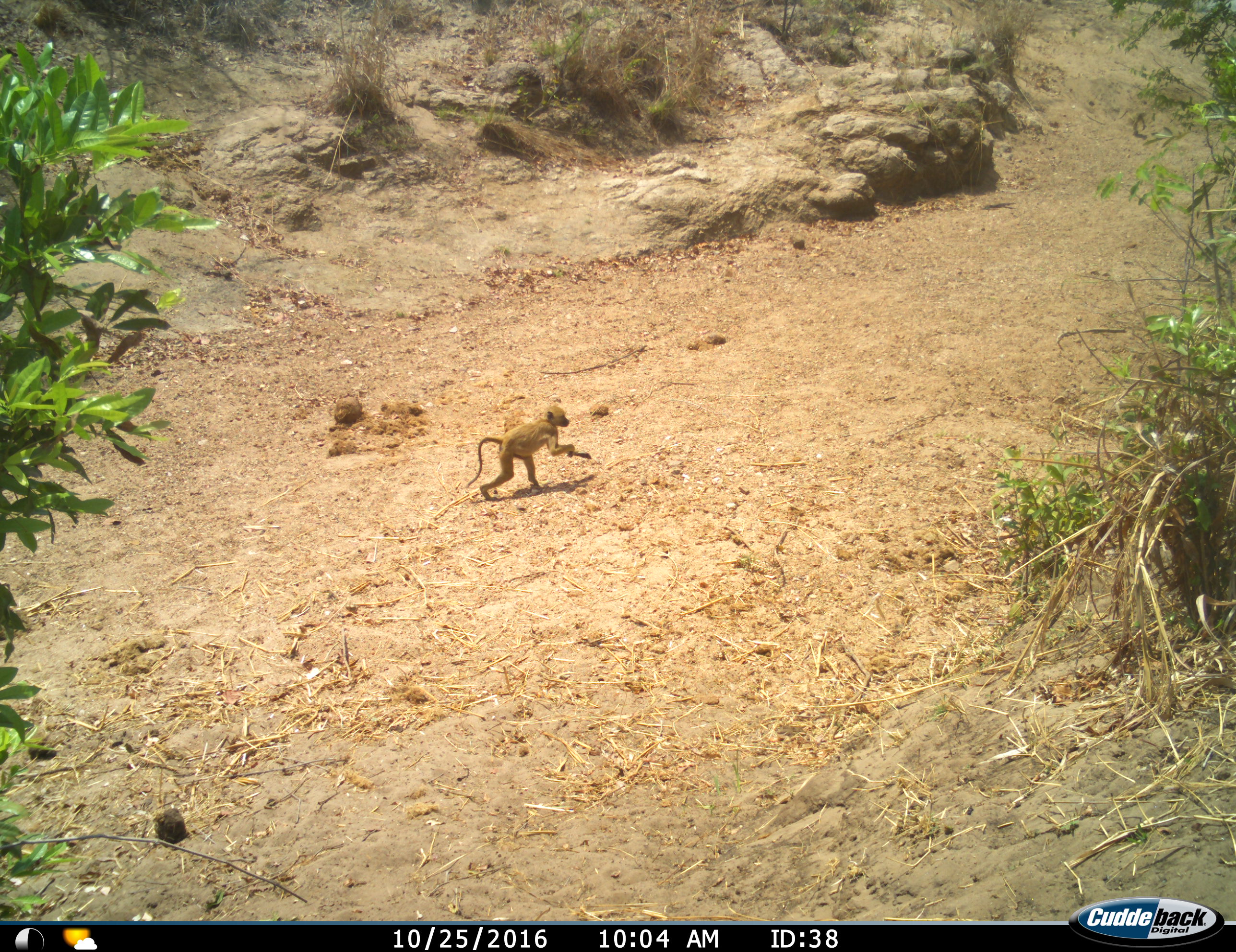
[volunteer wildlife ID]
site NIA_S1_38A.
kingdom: Animalia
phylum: Chordata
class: Mammalia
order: Primates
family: Cercopithecidae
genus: Papio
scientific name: Papio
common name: baboon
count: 1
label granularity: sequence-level